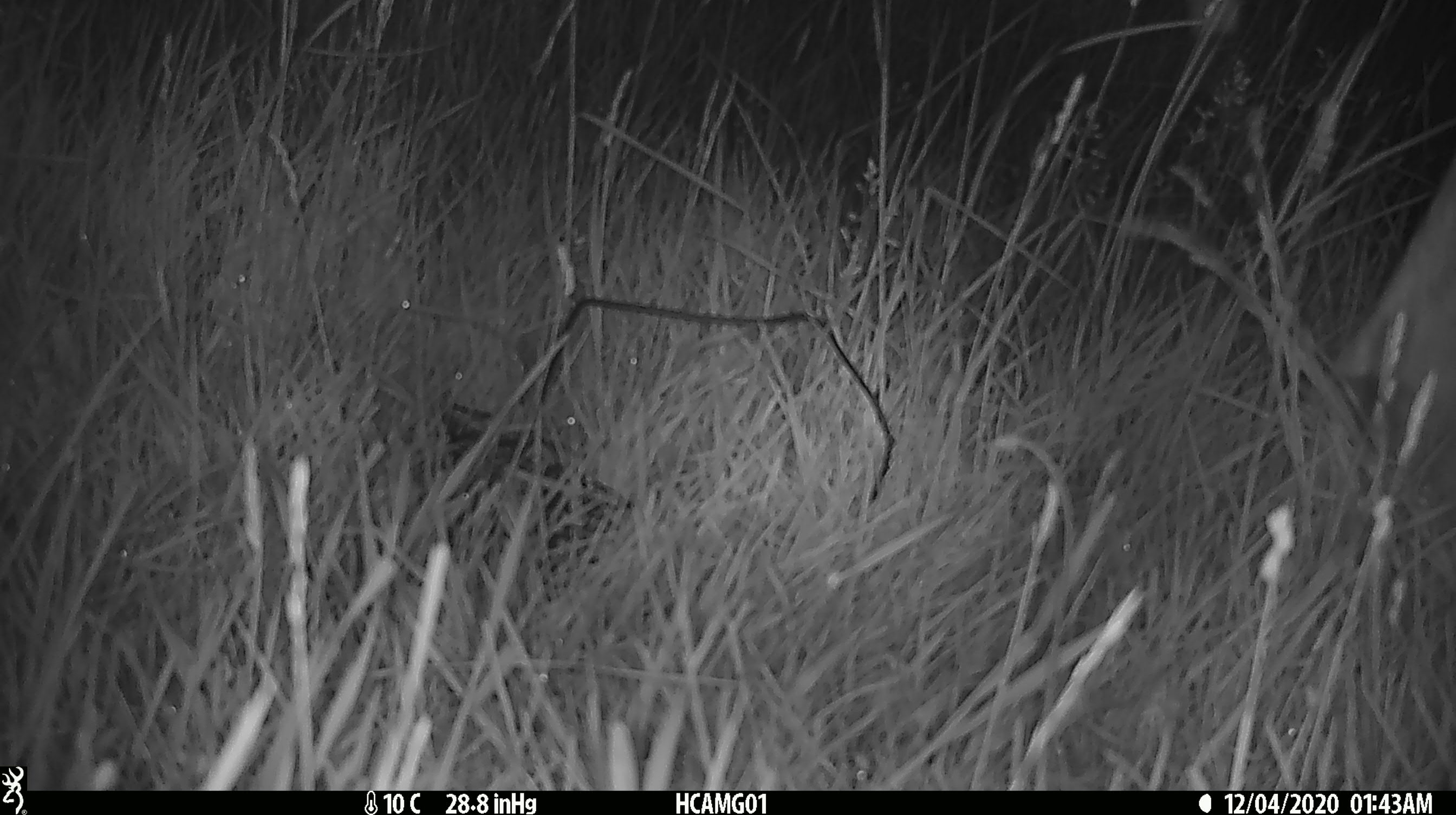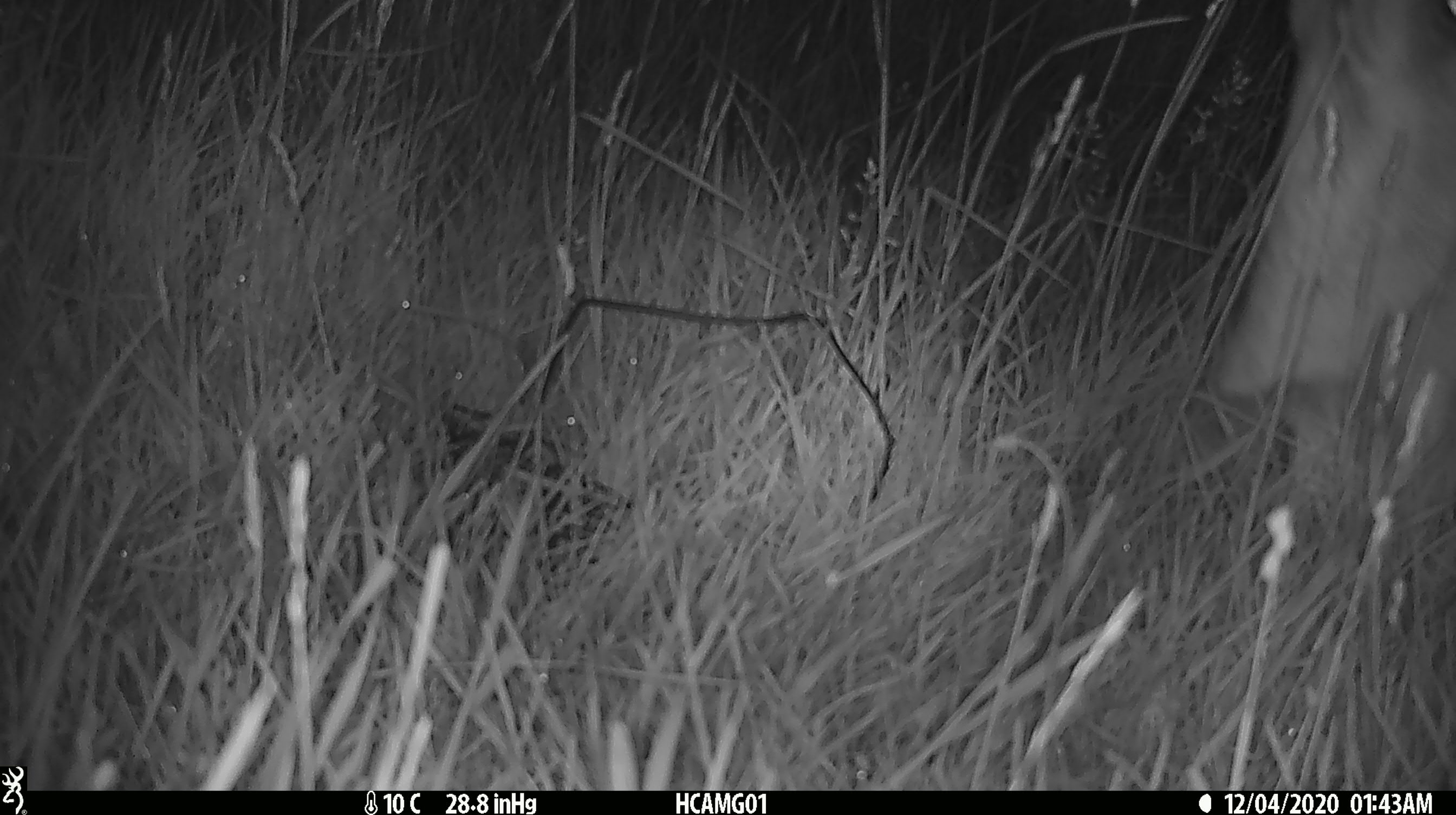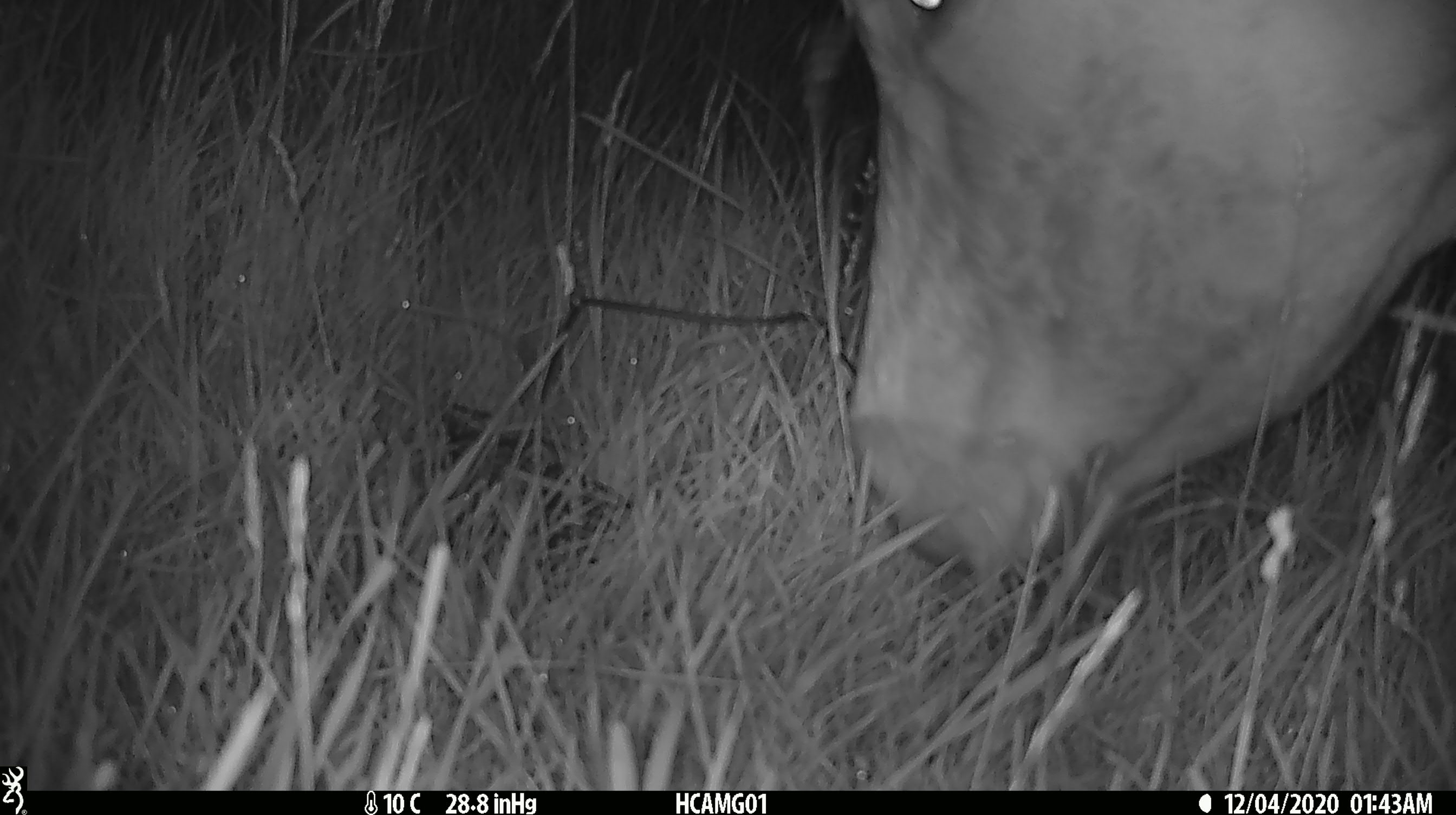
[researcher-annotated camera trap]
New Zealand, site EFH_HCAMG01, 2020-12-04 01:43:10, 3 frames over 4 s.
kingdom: Animalia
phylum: Chordata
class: Mammalia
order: Artiodactyla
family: Bovidae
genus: Bos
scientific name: Bos taurus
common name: domestic cow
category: cow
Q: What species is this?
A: Cow (domestic cow) (Bos taurus).